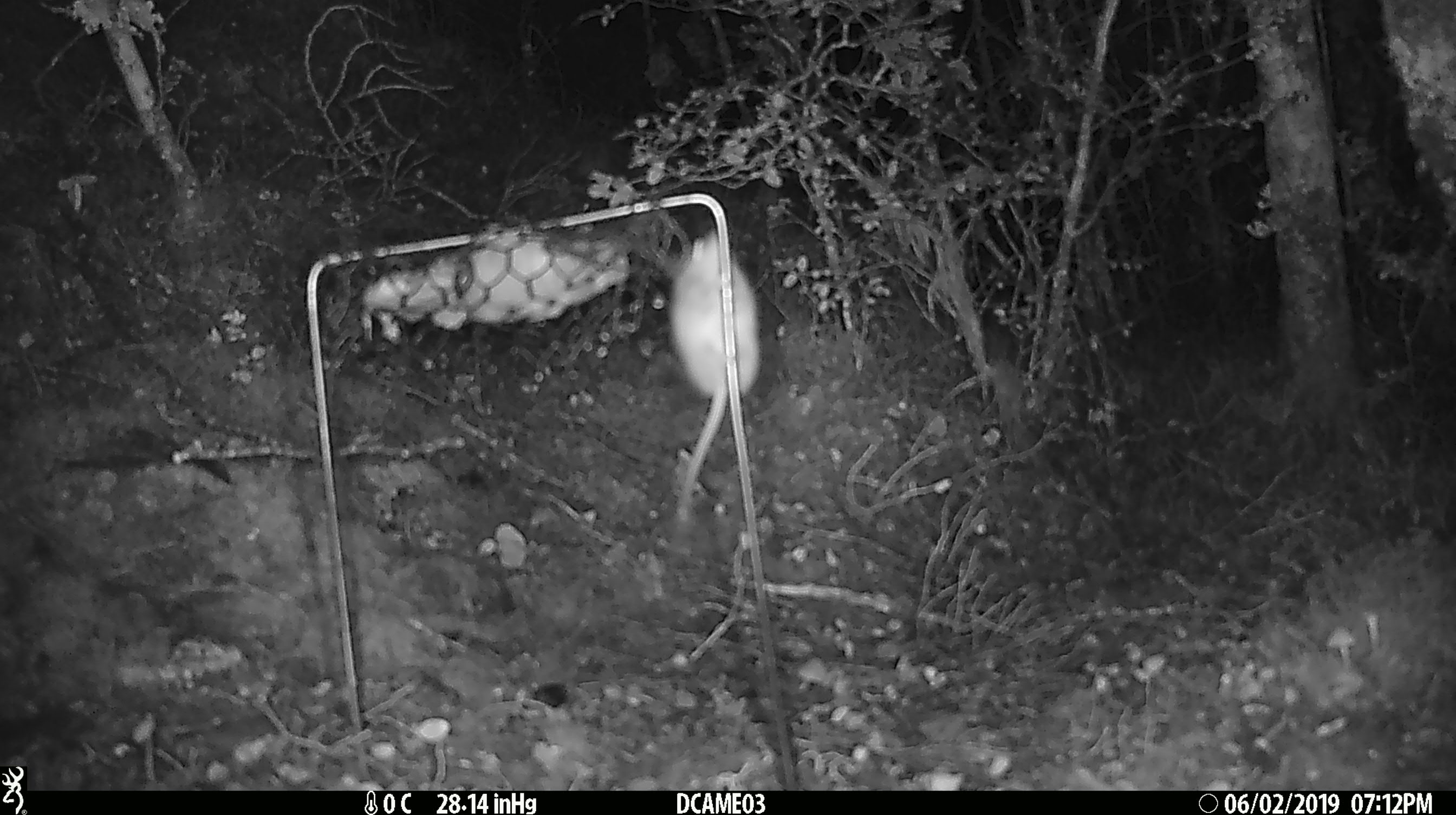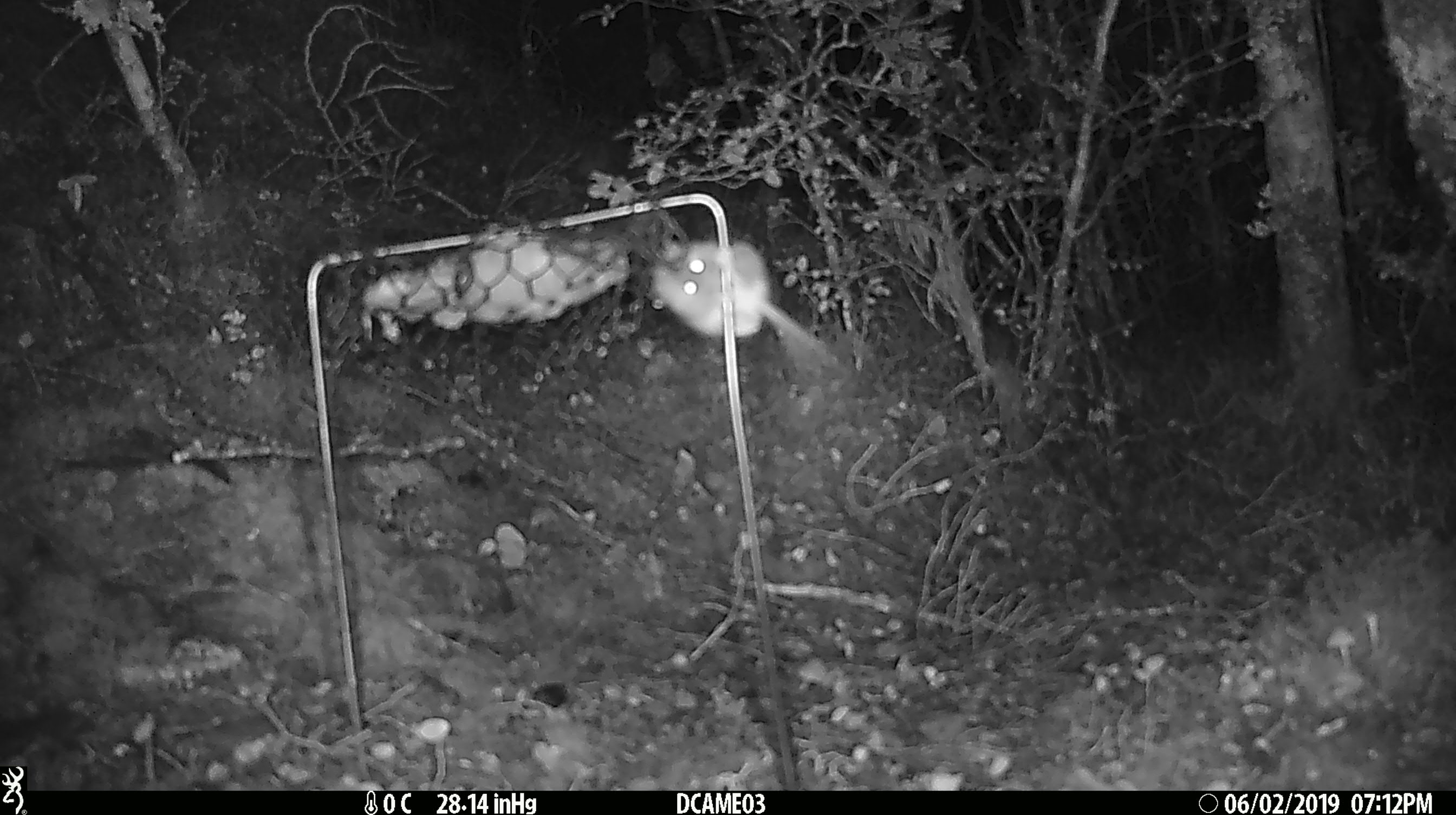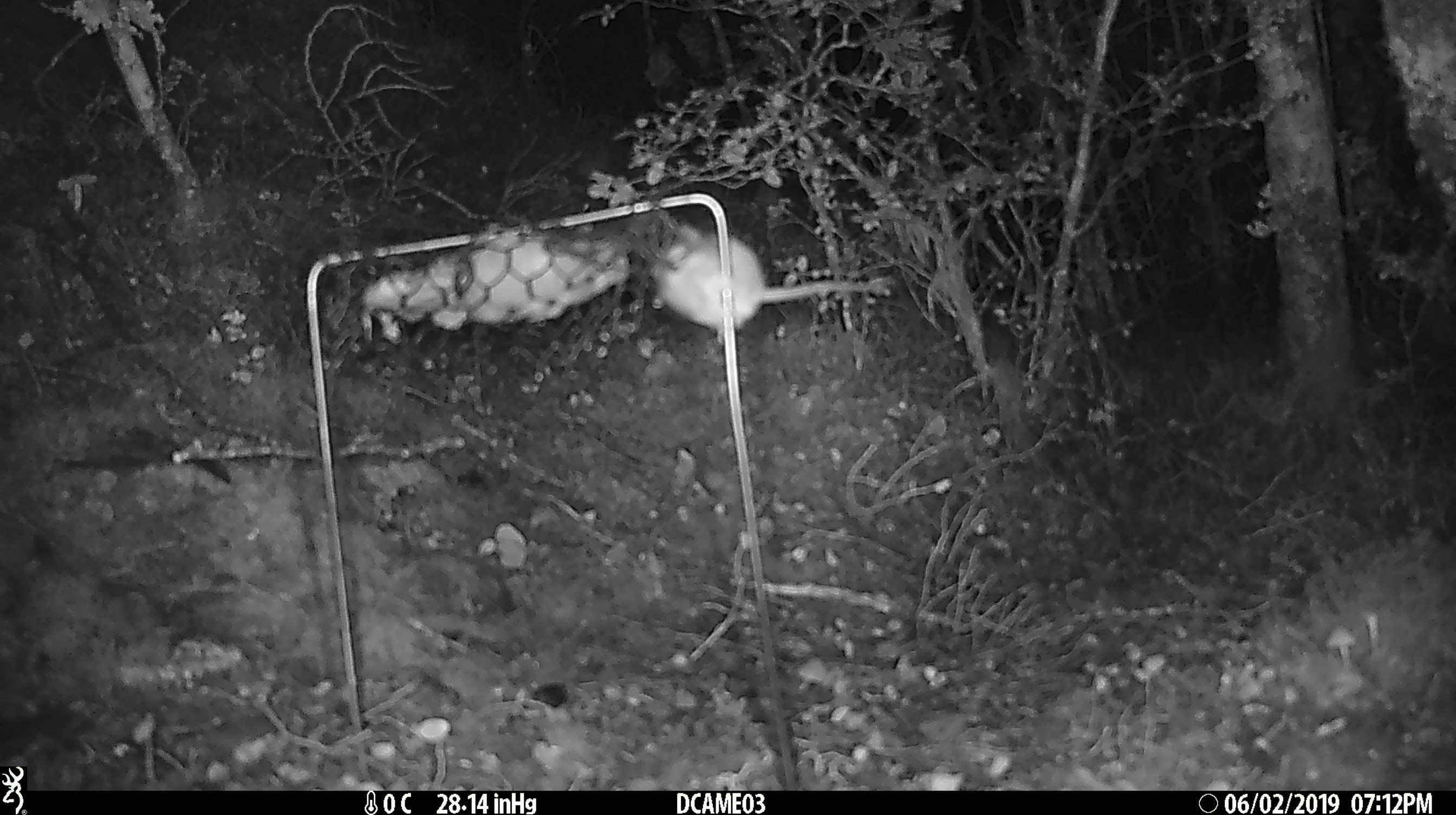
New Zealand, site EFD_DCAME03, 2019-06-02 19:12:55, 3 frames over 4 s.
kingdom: Animalia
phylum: Chordata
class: Mammalia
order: Rodentia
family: Muridae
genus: Mus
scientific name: Mus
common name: mouse